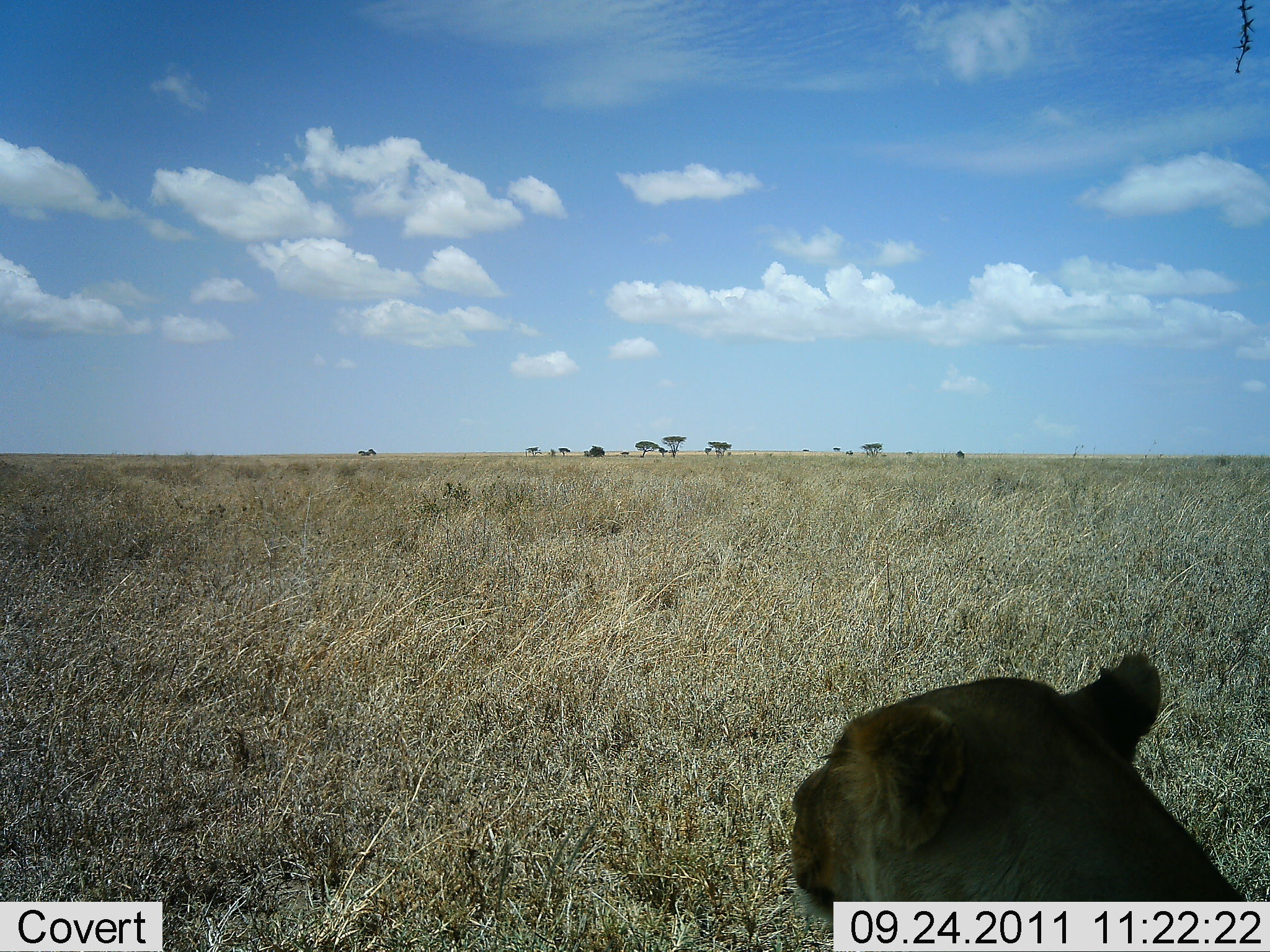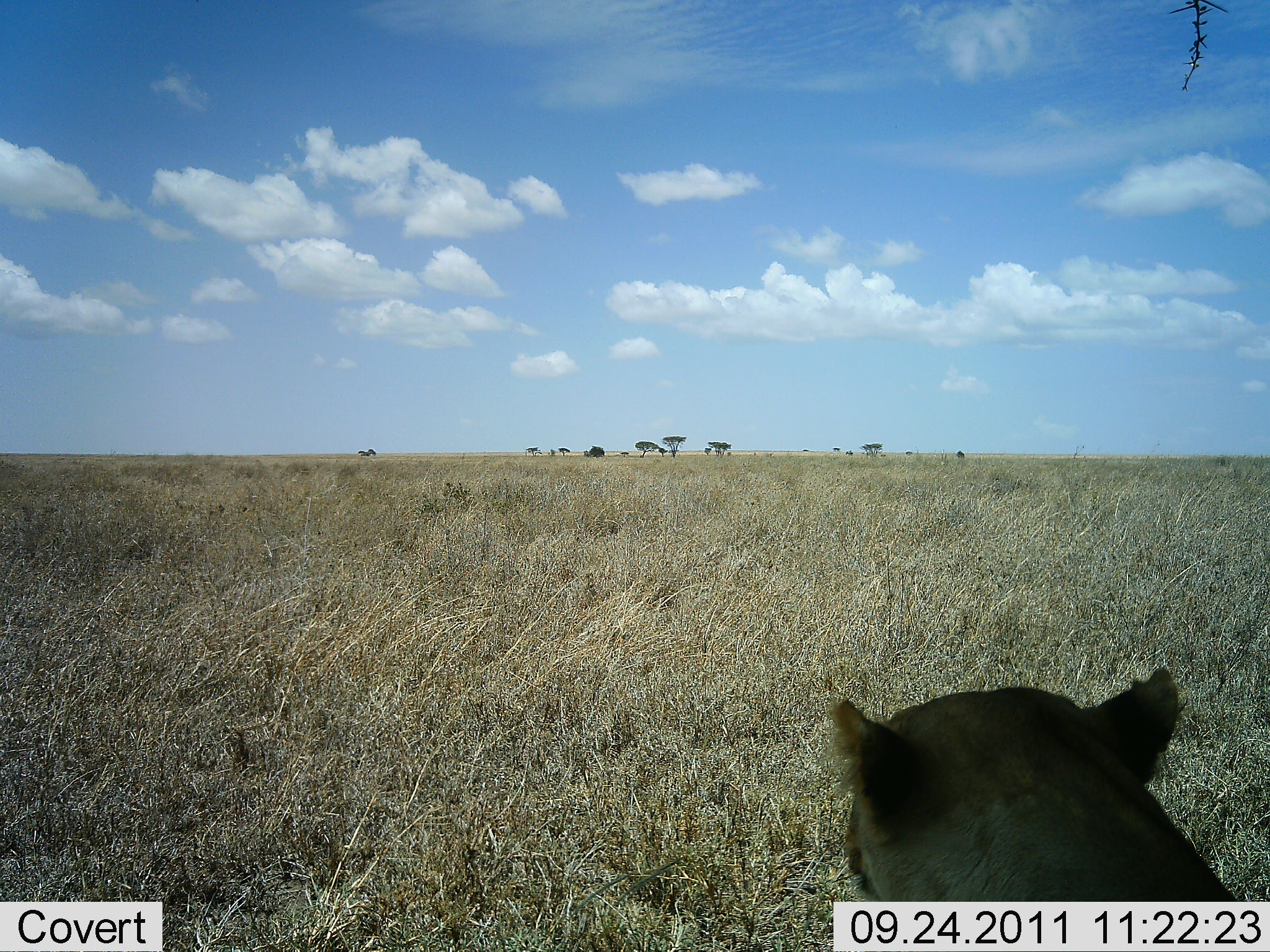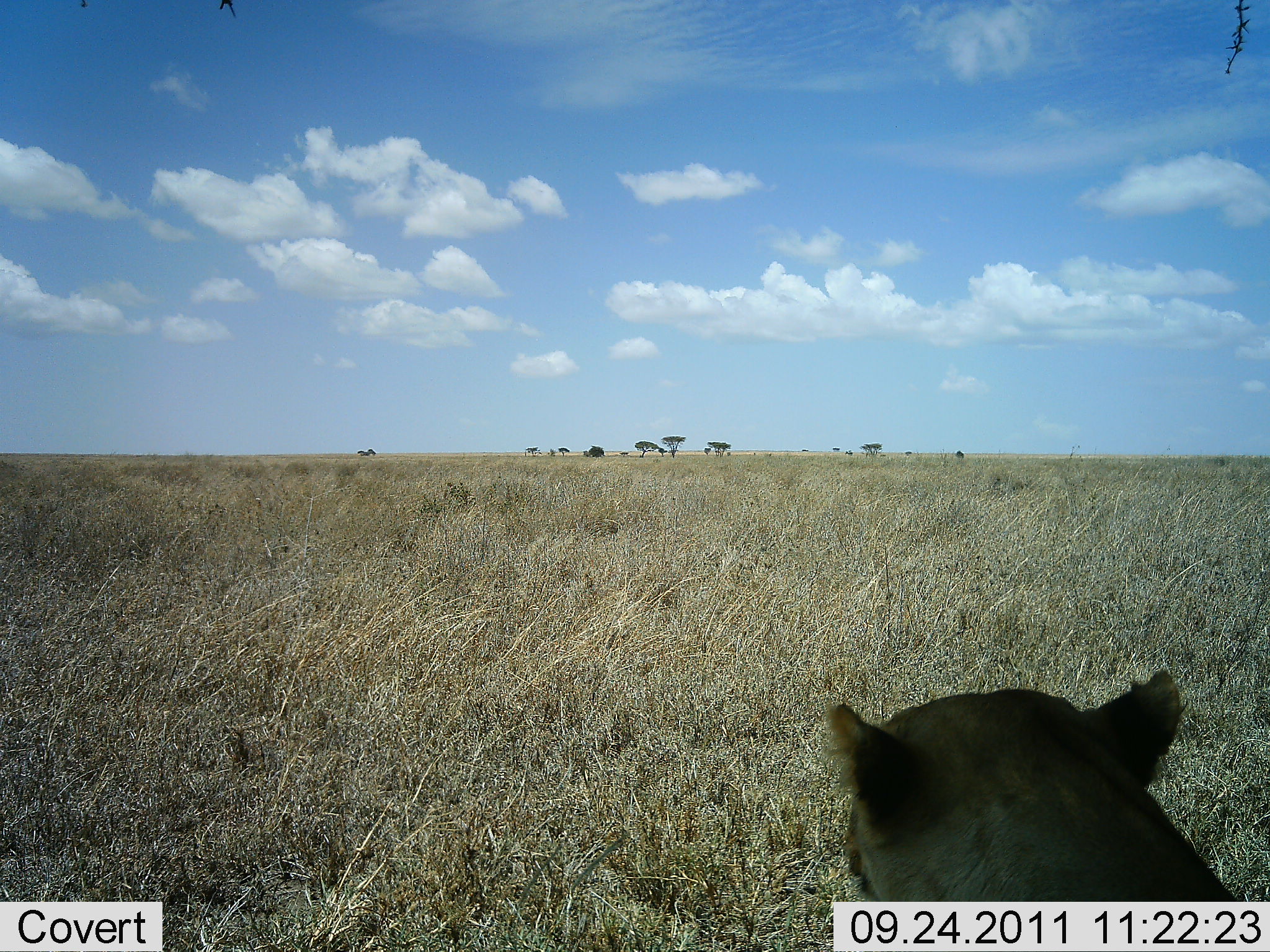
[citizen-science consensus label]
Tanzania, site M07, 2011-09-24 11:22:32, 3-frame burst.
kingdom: Animalia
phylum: Chordata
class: Mammalia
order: Carnivora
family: Felidae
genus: Panthera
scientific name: Panthera leo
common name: lion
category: lionfemale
Lionfemale (lion) (Panthera leo), count 1. Behavior (volunteer vote fractions): standing 7%, resting 87%, moving 7%, interacting 0%. Young present (vote fraction): 0%. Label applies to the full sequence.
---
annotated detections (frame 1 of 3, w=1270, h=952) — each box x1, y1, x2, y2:
animal: 785, 651, 1249, 925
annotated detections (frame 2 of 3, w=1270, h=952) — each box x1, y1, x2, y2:
animal: 837, 665, 1240, 903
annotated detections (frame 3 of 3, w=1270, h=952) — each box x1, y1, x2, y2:
animal: 830, 664, 1247, 904